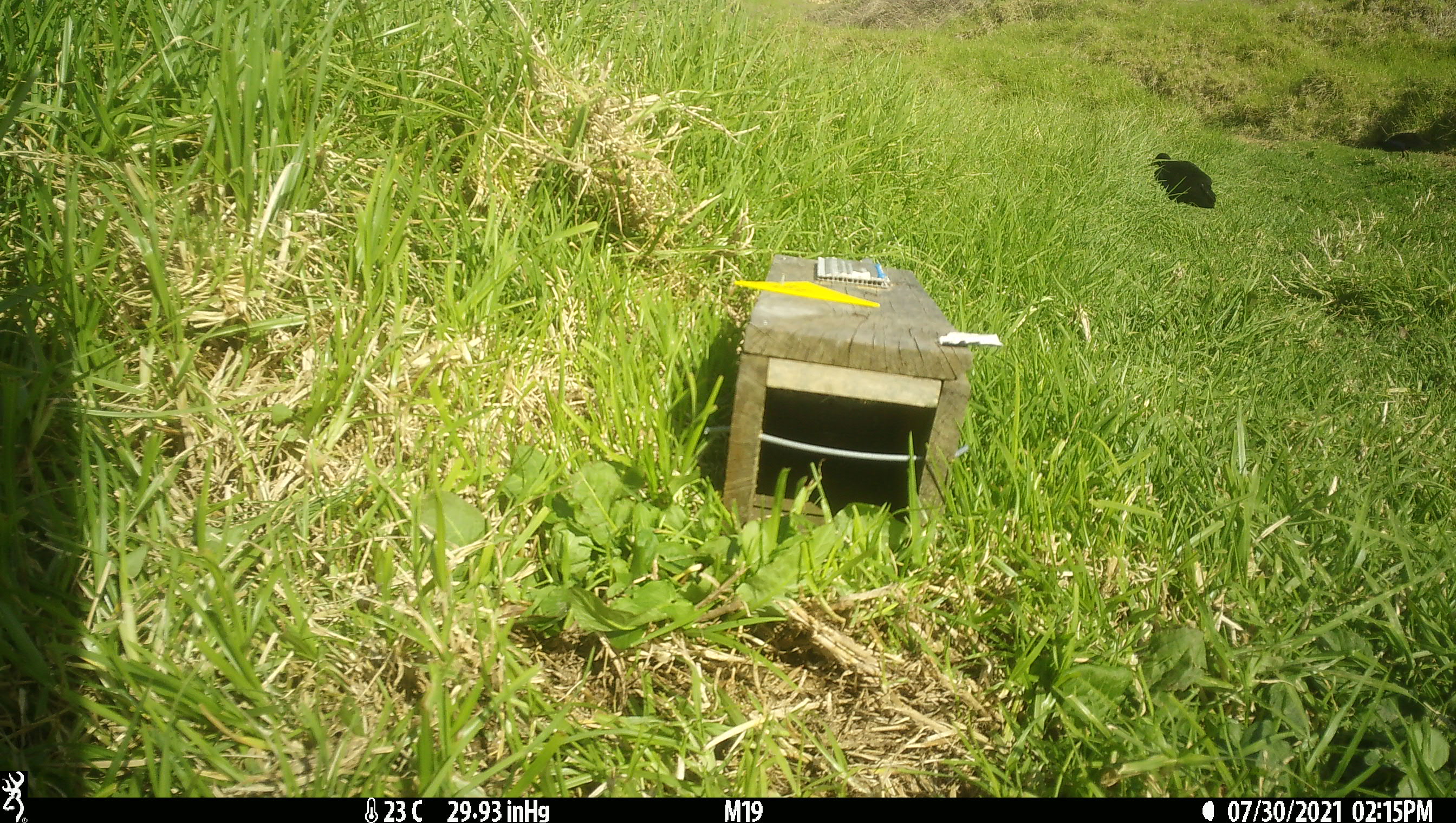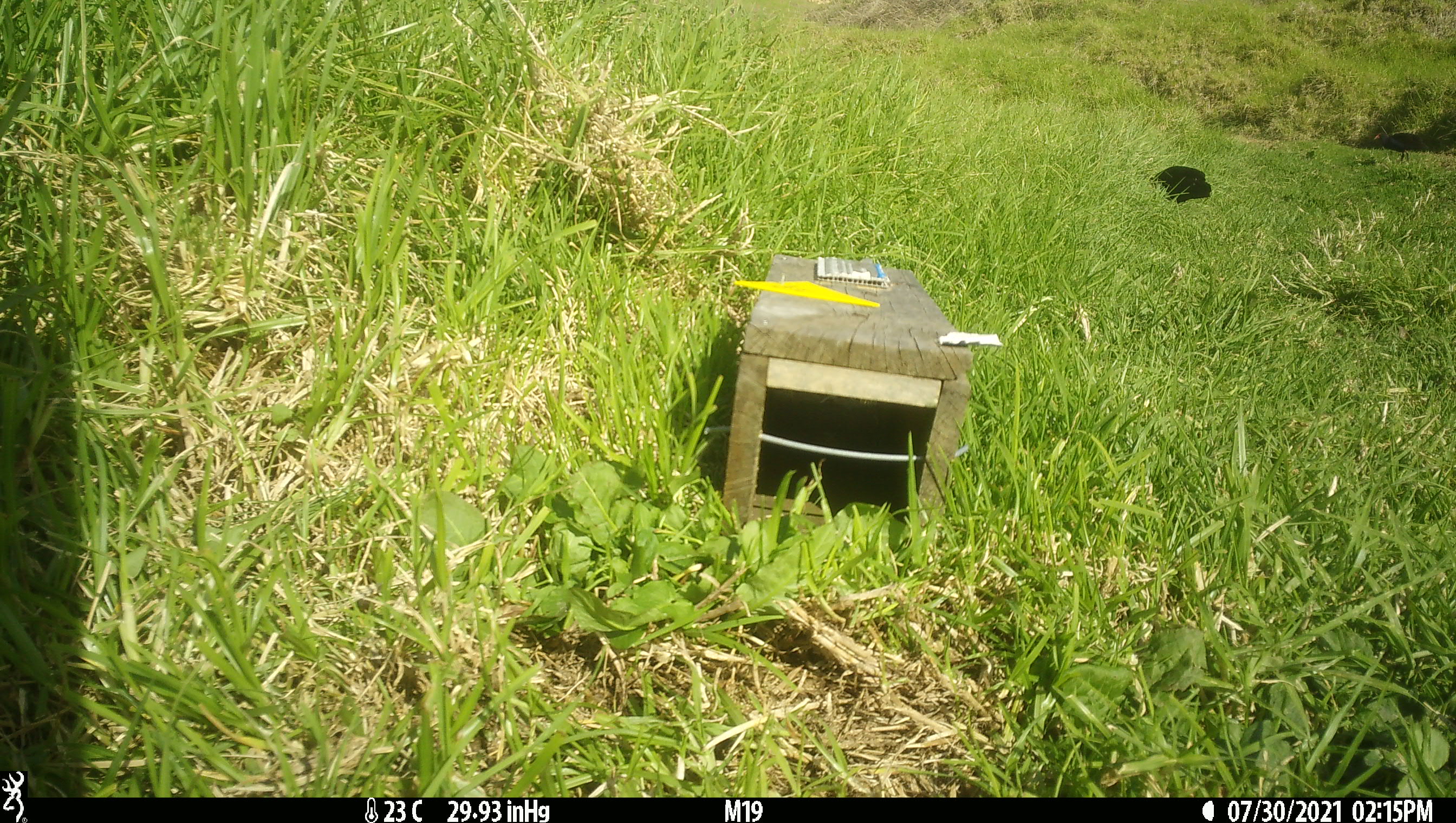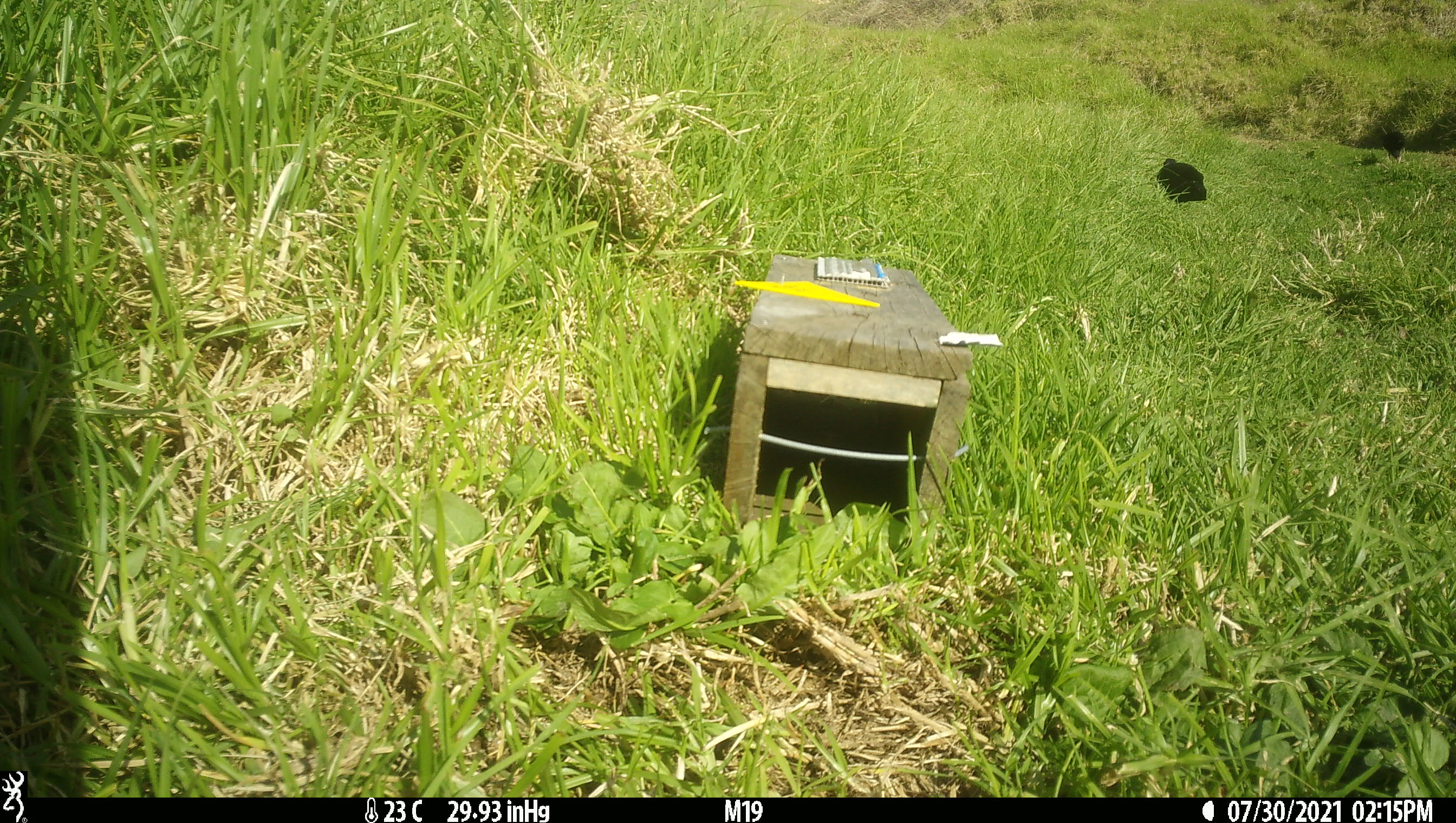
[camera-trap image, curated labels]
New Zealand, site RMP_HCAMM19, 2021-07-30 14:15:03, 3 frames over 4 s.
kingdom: Animalia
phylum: Chordata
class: Aves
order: Gruiformes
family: Rallidae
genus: Porphyrio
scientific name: Porphyrio melanotus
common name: australasian swamphen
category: pukeko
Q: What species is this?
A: Pukeko (australasian swamphen) (Porphyrio melanotus).